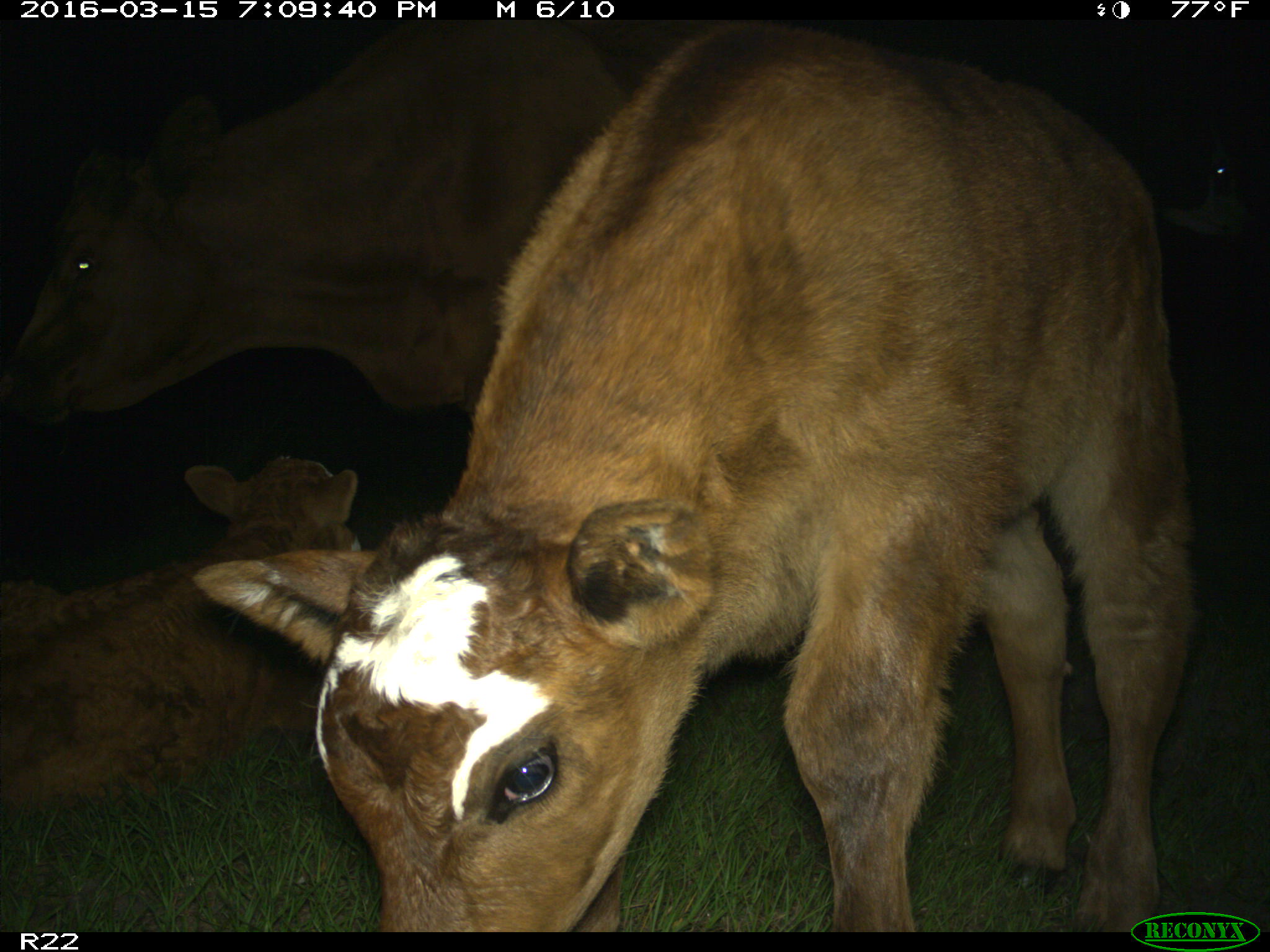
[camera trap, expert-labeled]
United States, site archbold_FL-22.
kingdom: Animalia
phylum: Chordata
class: Mammalia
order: Artiodactyla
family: Bovidae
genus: Bos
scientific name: Bos taurus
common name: domestic cow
Bos taurus (domestic cow).